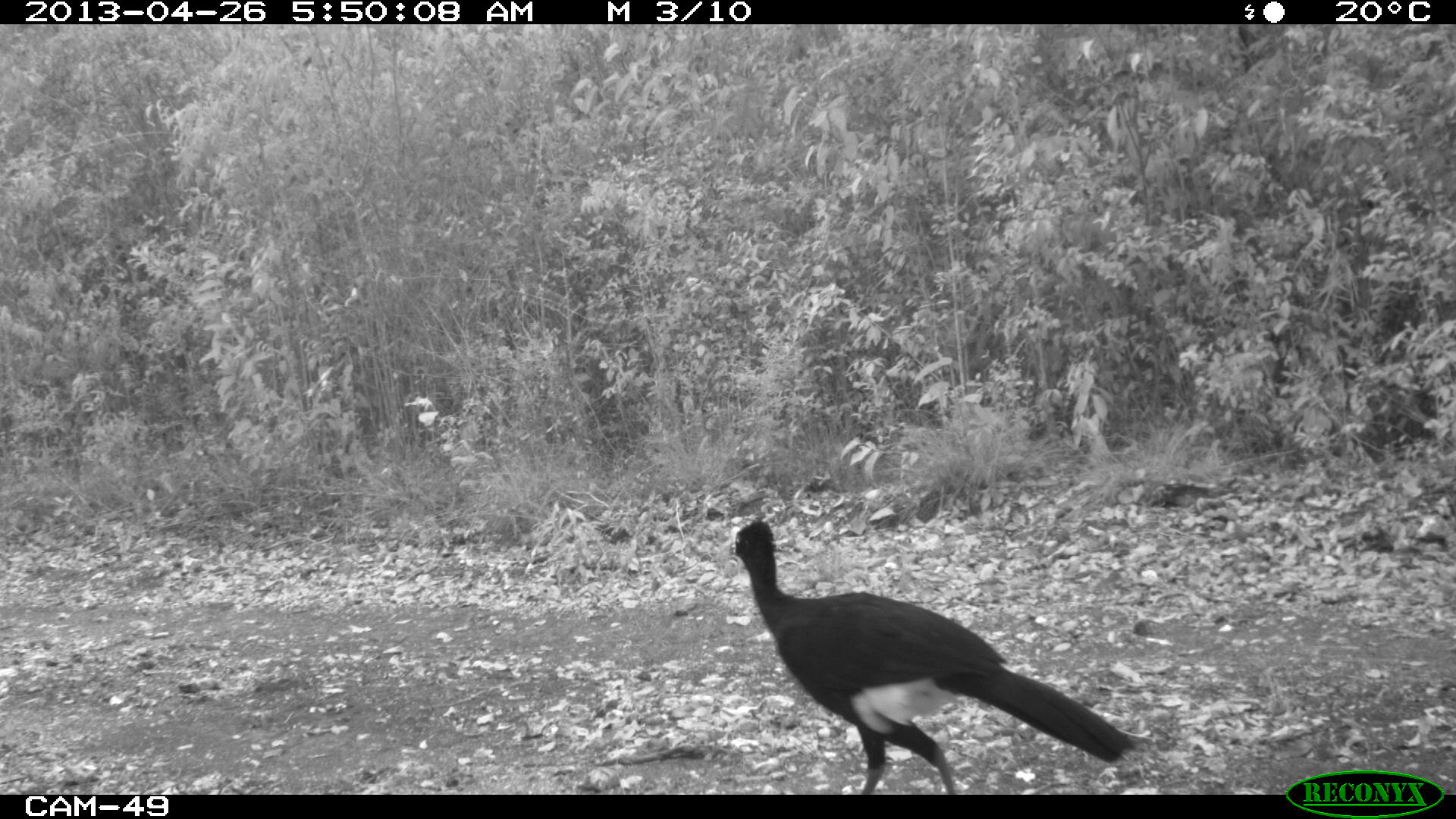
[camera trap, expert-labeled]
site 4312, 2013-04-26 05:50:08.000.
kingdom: Animalia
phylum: Chordata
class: Aves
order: Galliformes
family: Cracidae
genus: Crax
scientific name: Crax rubra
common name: great curassow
Crax rubra (great curassow), count 1, sex male.